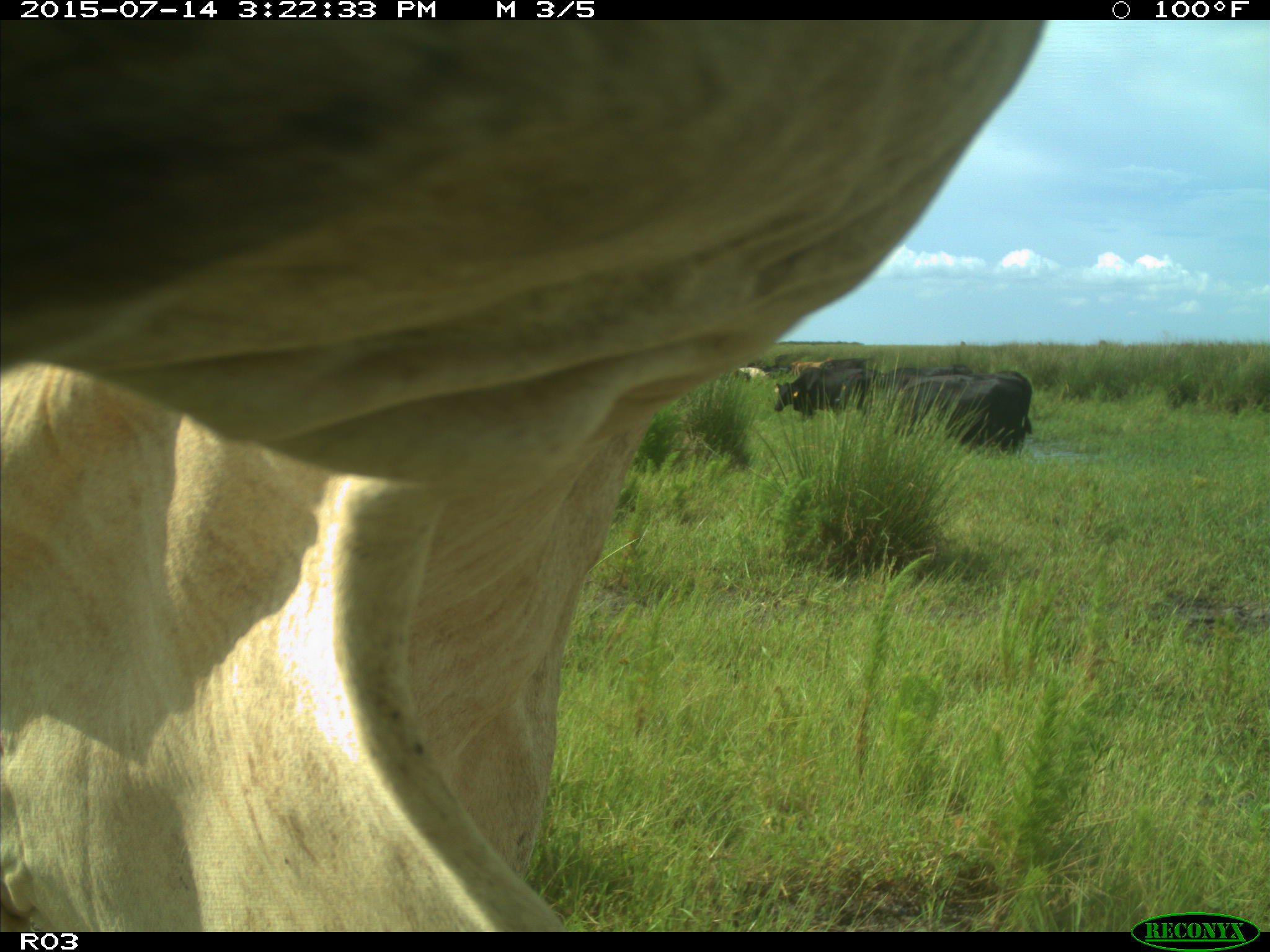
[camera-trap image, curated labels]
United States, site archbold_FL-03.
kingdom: Animalia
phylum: Chordata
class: Mammalia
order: Artiodactyla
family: Bovidae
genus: Bos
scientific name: Bos taurus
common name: domestic cow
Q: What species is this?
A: Bos taurus (domestic cow).